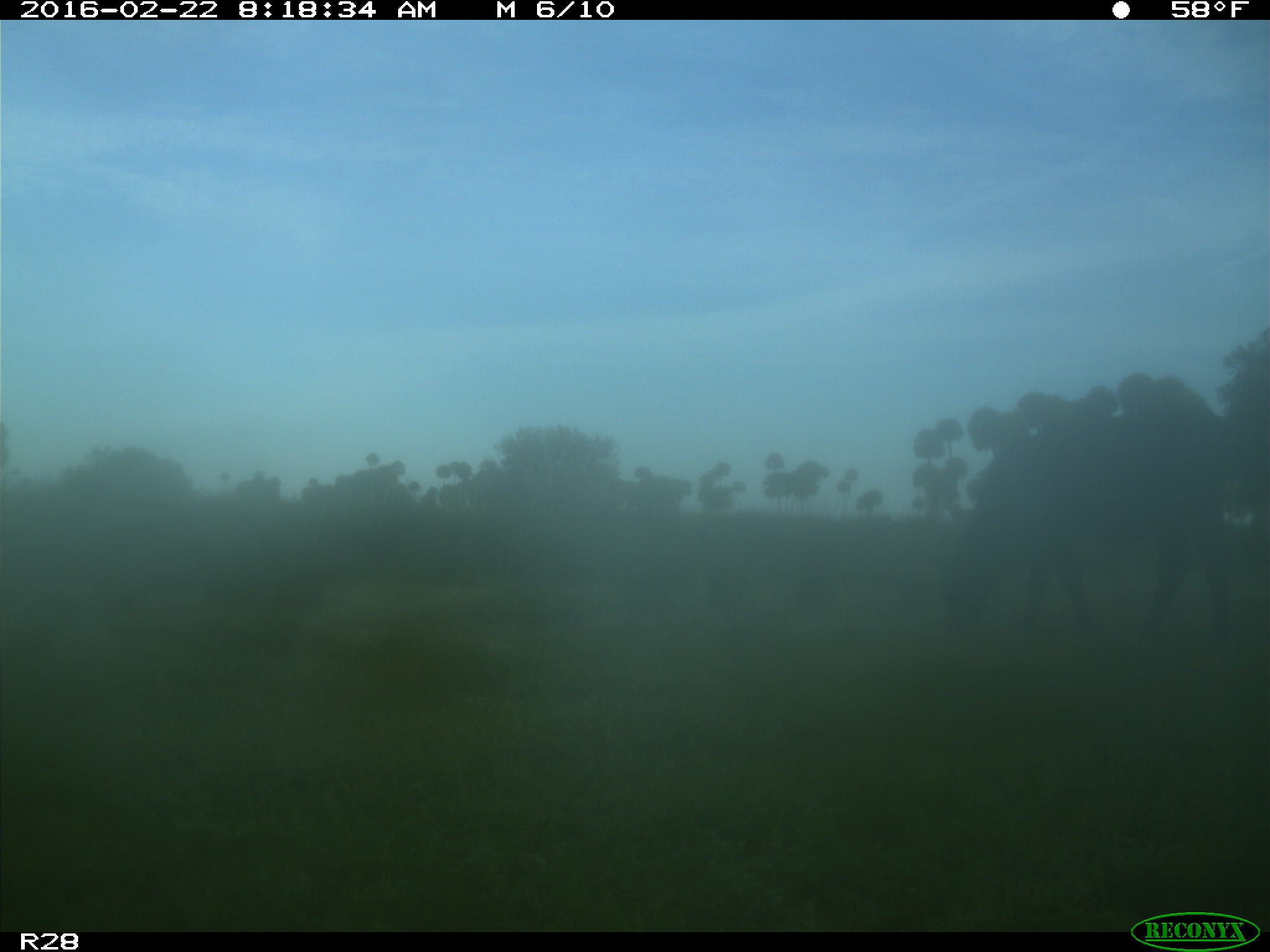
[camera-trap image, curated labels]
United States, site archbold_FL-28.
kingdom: Animalia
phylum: Chordata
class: Mammalia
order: Artiodactyla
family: Bovidae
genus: Bos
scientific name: Bos taurus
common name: domestic cow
Bos taurus (domestic cow).